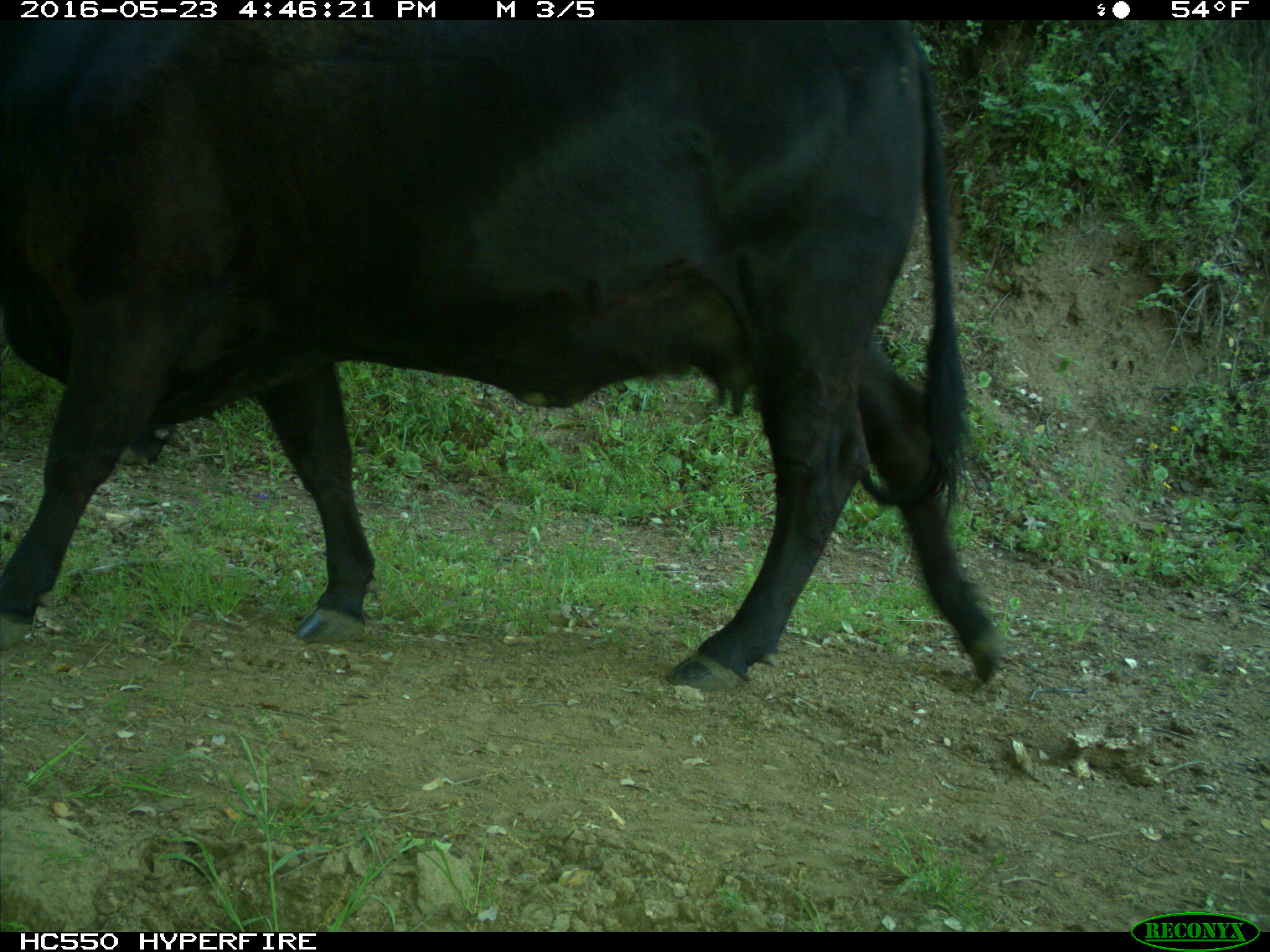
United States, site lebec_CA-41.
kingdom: Animalia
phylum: Chordata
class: Mammalia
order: Artiodactyla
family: Bovidae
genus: Bos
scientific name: Bos taurus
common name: domestic cow